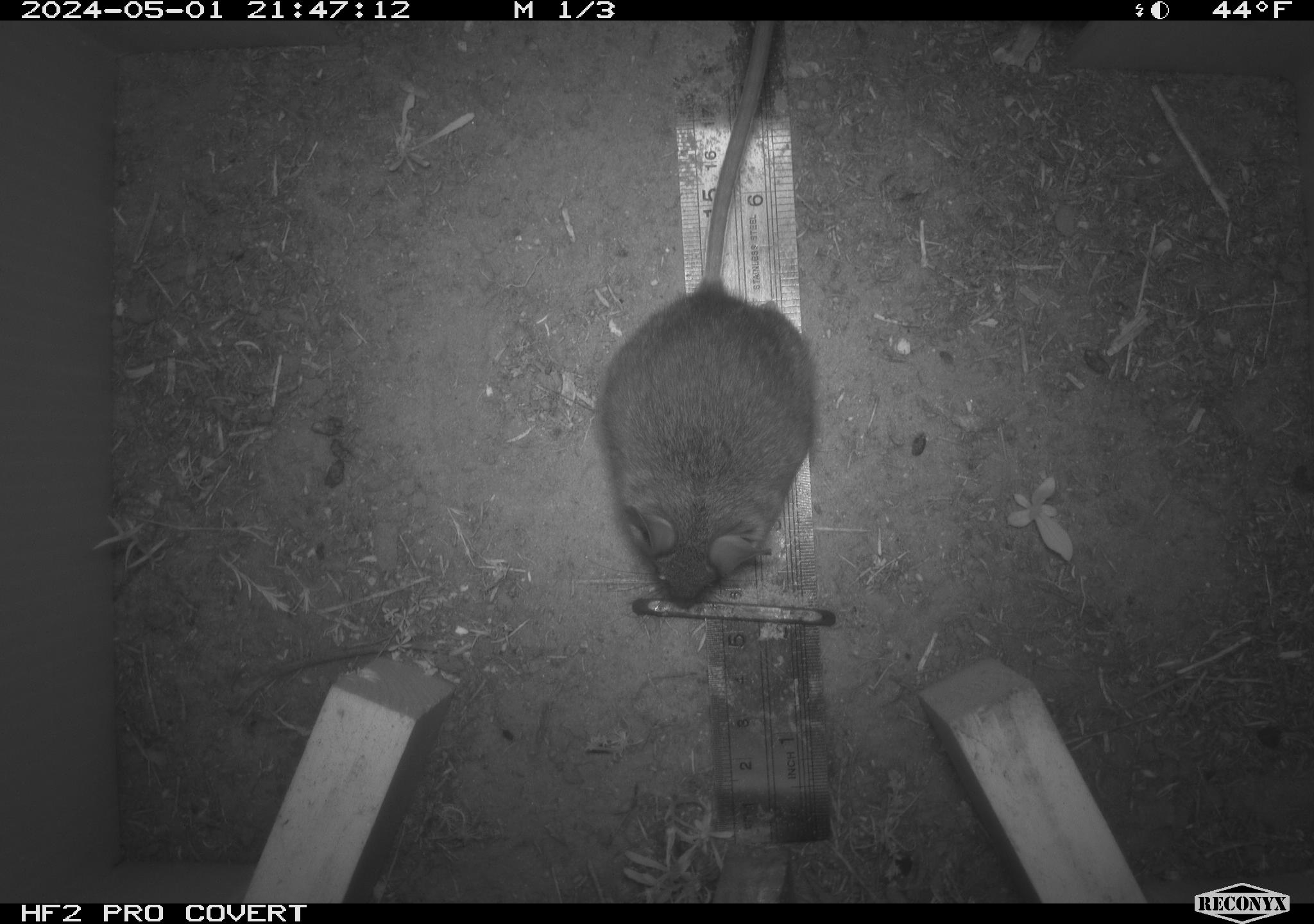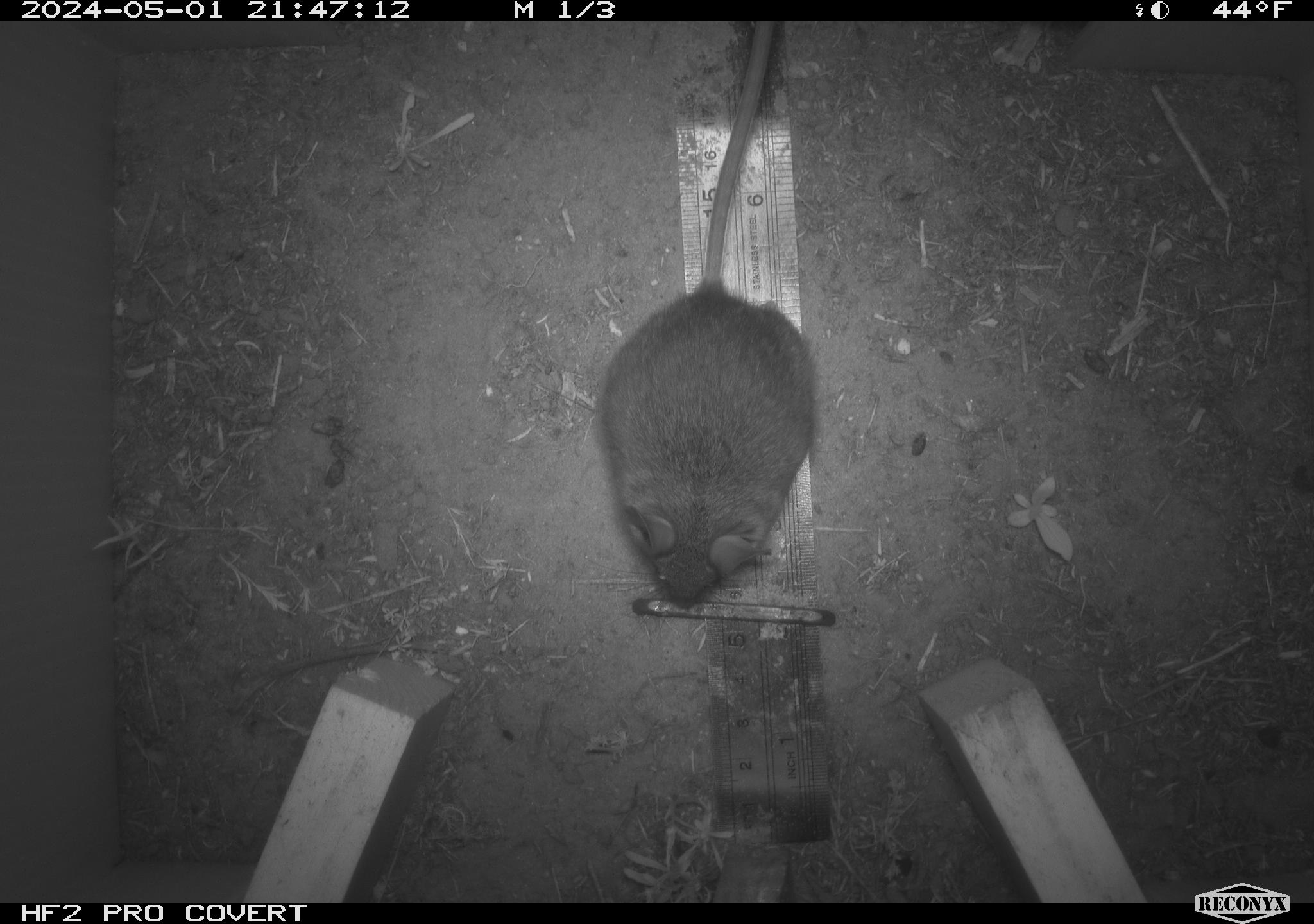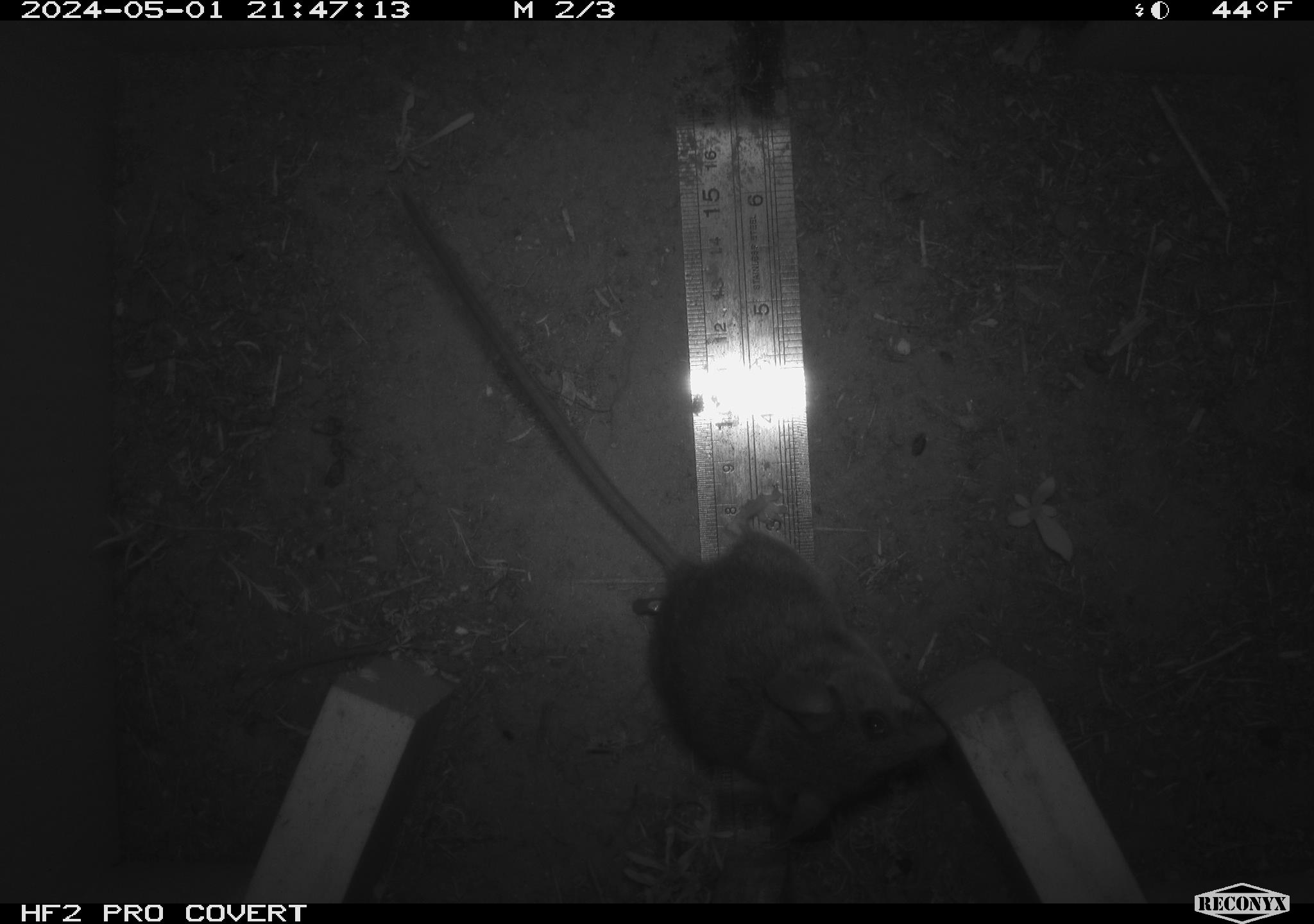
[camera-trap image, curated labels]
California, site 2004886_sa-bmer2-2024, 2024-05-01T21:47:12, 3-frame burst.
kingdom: Animalia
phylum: Chordata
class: Mammalia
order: Rodentia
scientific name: Rodentia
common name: mouse species